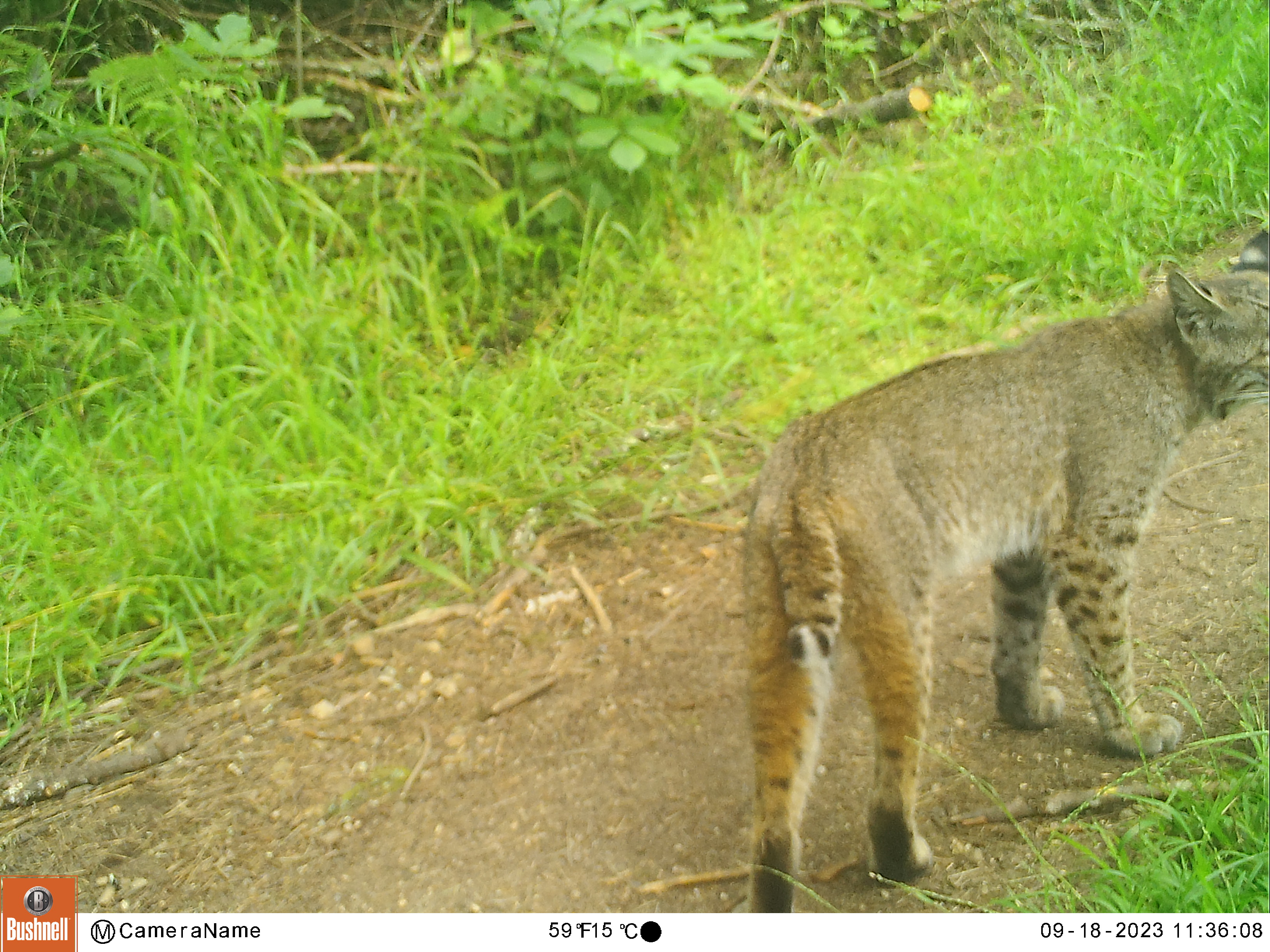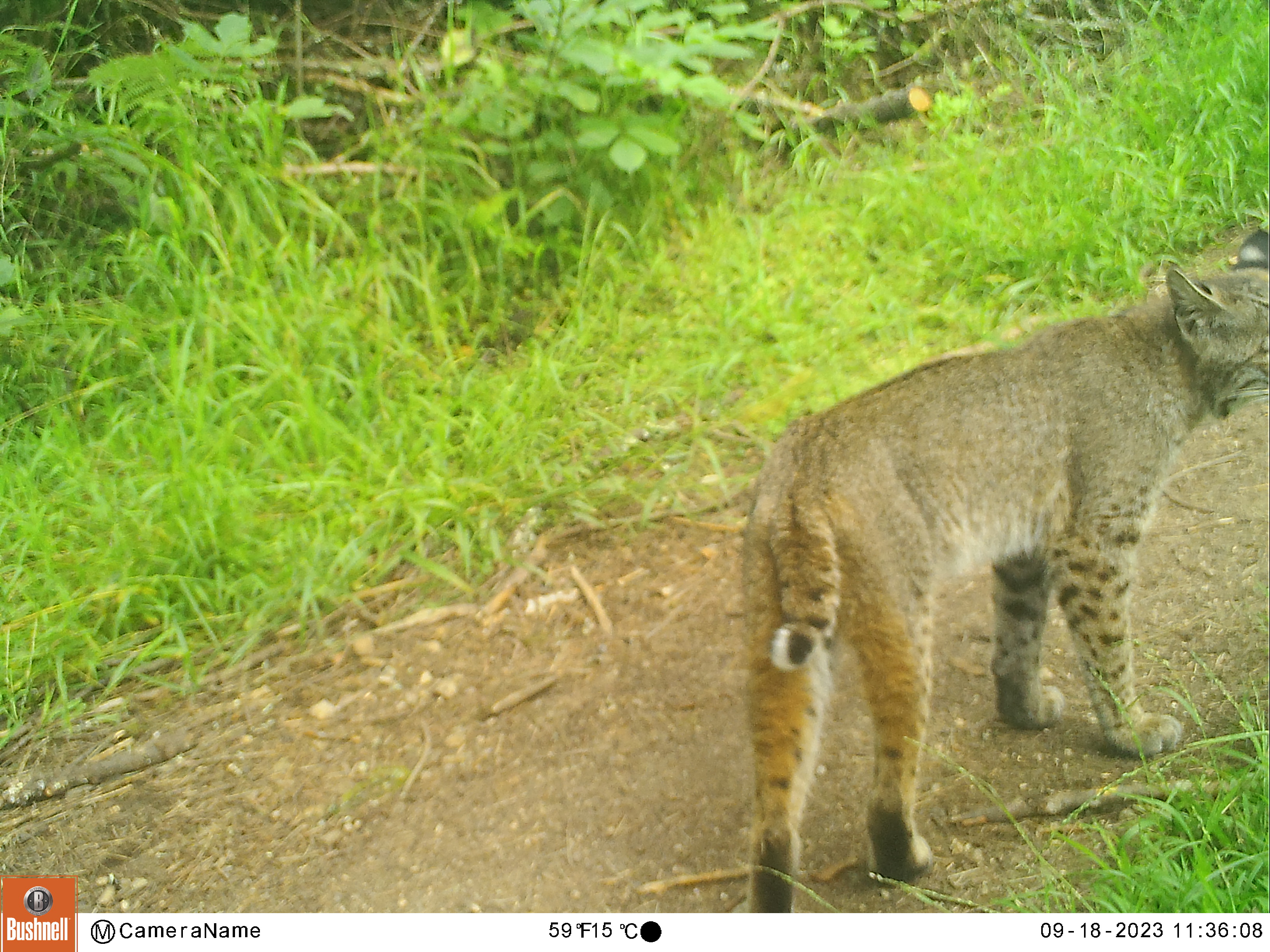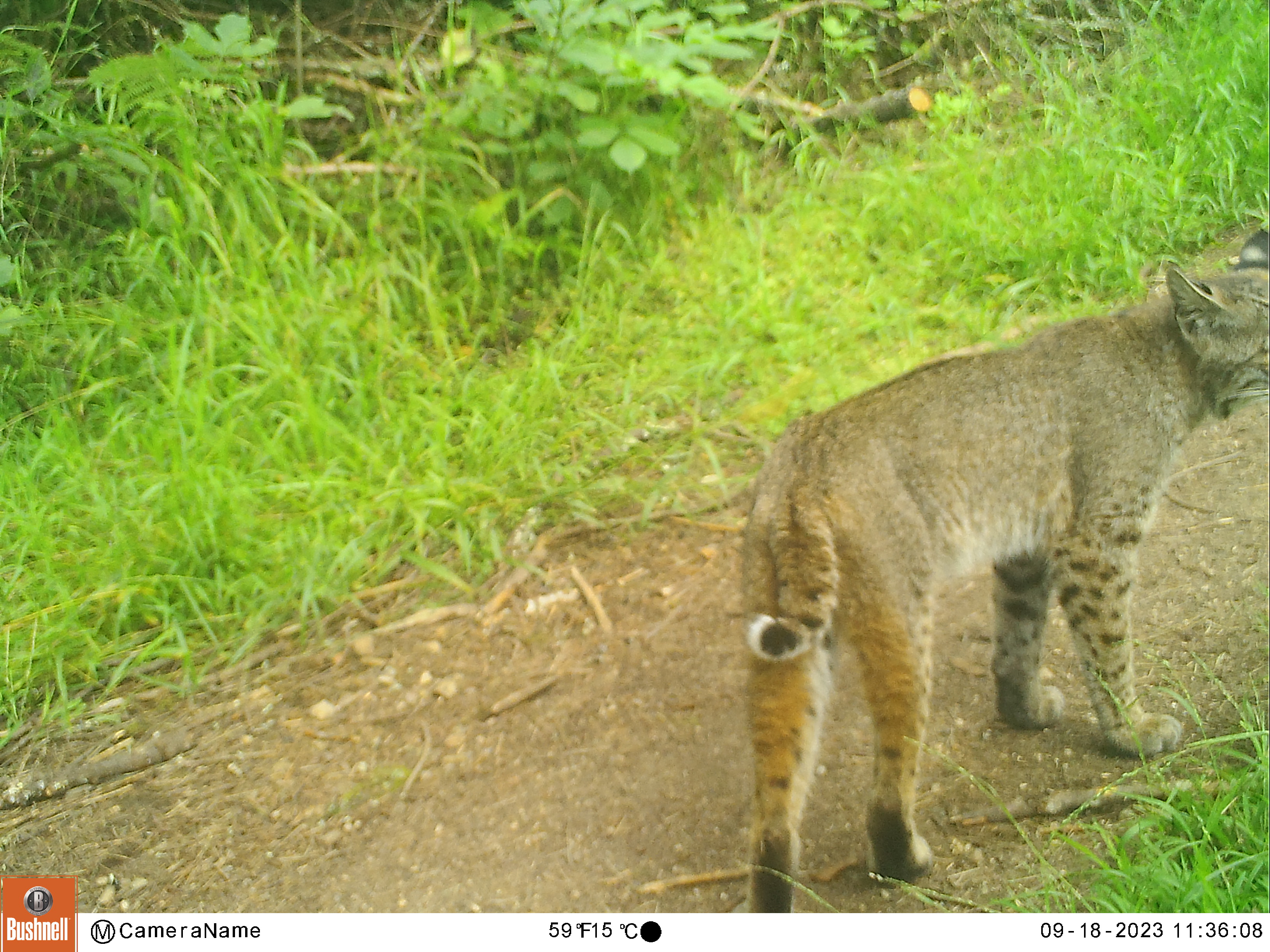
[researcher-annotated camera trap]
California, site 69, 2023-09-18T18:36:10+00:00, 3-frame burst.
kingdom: Animalia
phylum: Chordata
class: Mammalia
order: Carnivora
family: Felidae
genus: Lynx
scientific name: Lynx rufus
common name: bobcat